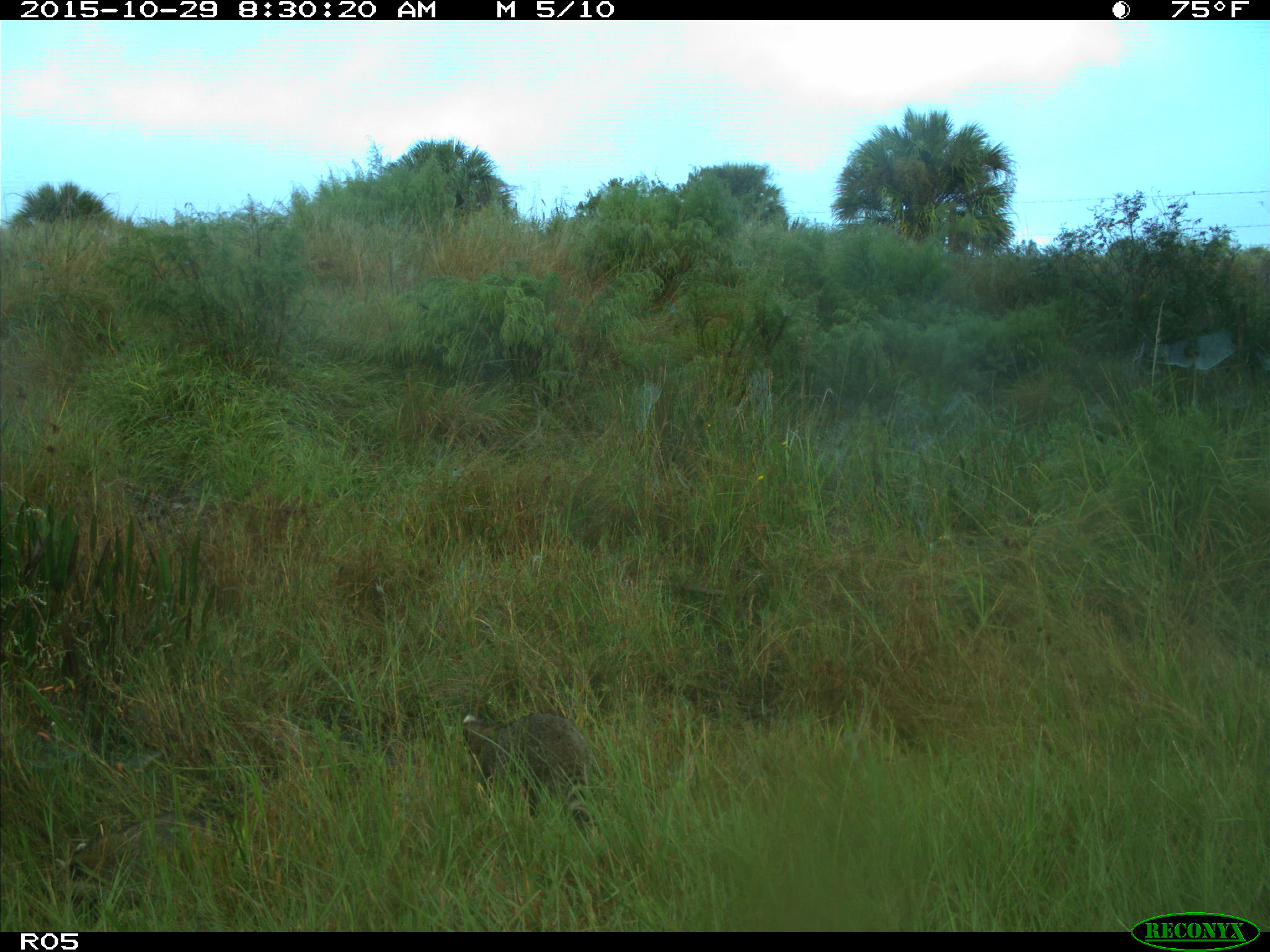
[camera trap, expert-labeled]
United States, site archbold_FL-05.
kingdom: Animalia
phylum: Chordata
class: Mammalia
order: Carnivora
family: Procyonidae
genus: Procyon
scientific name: Procyon lotor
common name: common raccoon